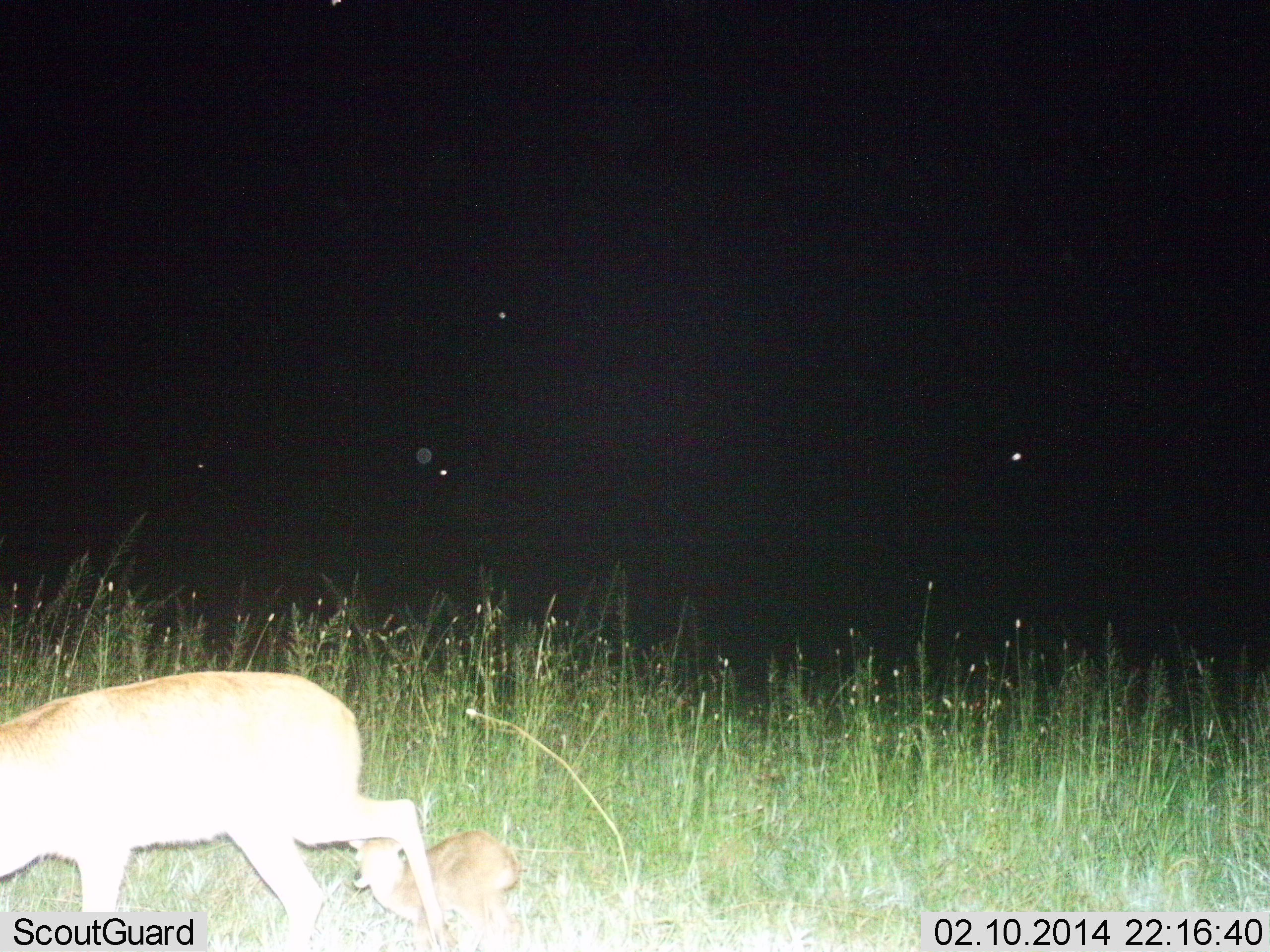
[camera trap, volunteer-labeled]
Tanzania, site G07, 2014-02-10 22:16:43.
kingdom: Animalia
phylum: Chordata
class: Mammalia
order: Artiodactyla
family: Bovidae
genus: Madoqua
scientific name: Madoqua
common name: dikdik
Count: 2.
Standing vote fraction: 70%.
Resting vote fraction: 40%.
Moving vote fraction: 30%.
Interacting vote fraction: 0%.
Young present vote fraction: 70%.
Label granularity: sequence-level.